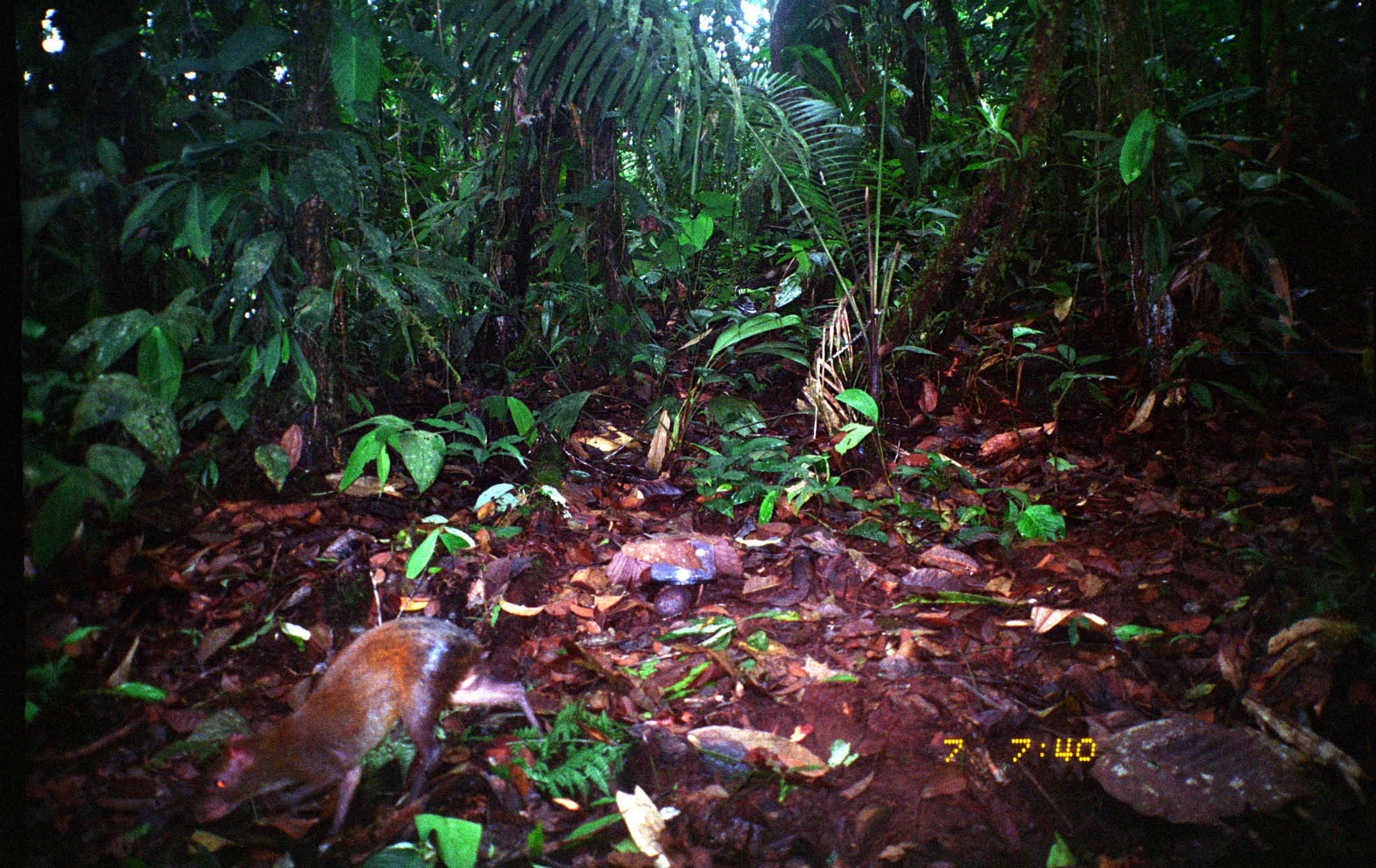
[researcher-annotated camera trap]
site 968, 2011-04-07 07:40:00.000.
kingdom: Animalia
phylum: Chordata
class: Mammalia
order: Rodentia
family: Dasyproctidae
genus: Dasyprocta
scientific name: Dasyprocta punctata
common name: central american agouti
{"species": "Dasyprocta punctata (central american agouti)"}